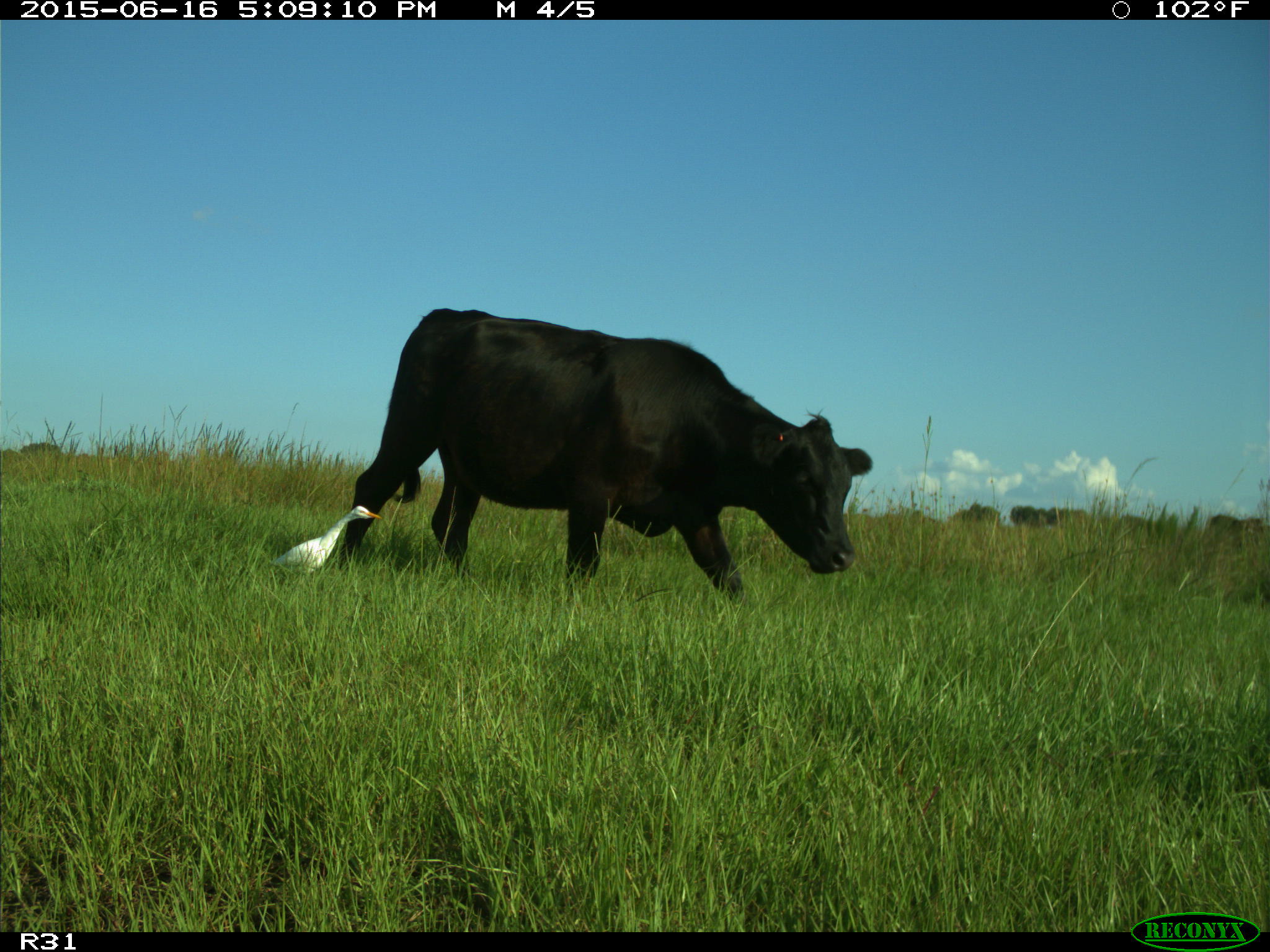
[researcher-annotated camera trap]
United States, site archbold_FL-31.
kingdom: Animalia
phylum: Chordata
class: Mammalia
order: Artiodactyla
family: Bovidae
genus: Bos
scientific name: Bos taurus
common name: domestic cow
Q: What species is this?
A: Bos taurus (domestic cow).